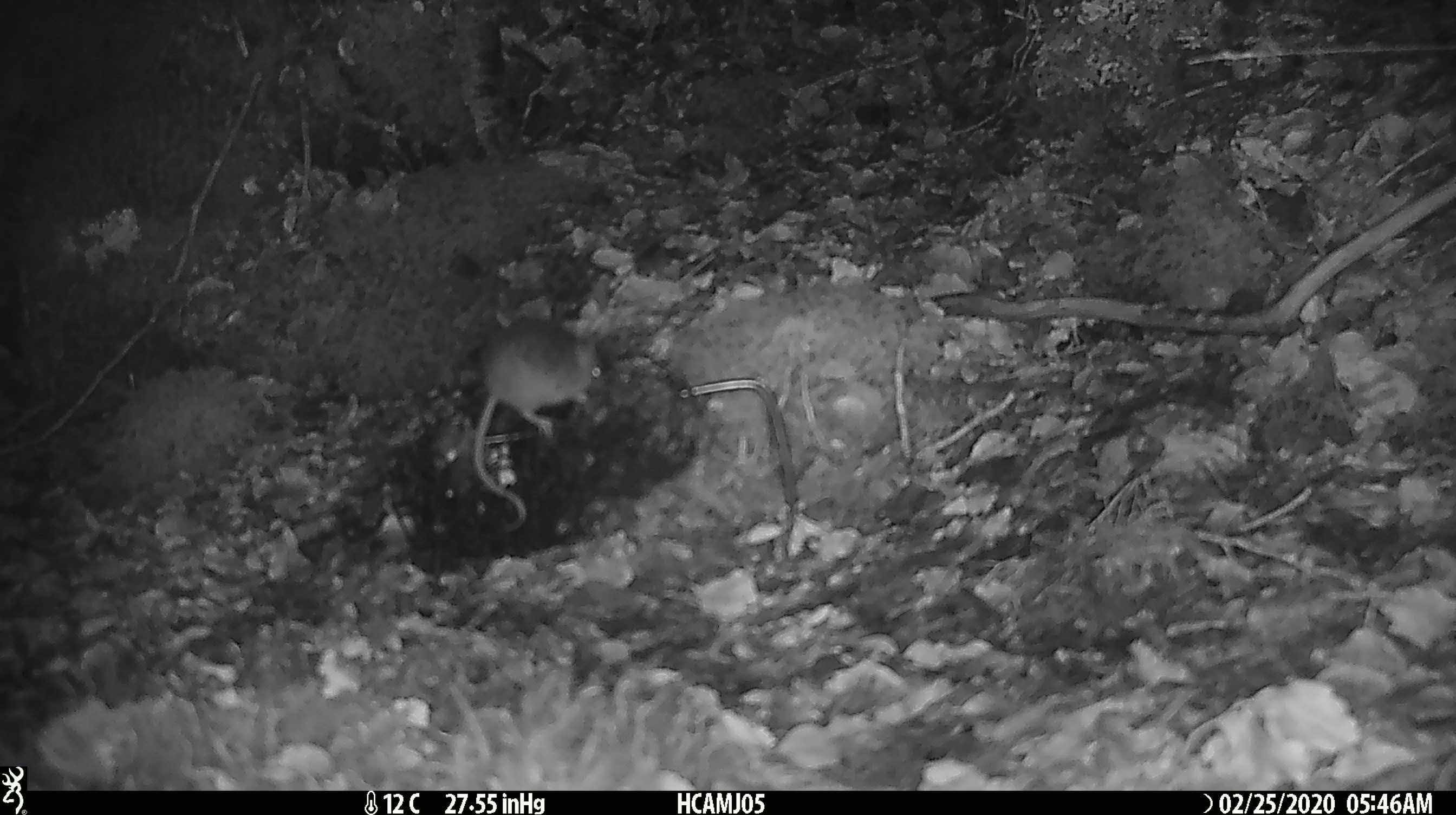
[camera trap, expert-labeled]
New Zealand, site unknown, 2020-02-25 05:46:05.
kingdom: Animalia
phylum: Chordata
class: Mammalia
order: Rodentia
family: Muridae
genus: Mus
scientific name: Mus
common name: mouse